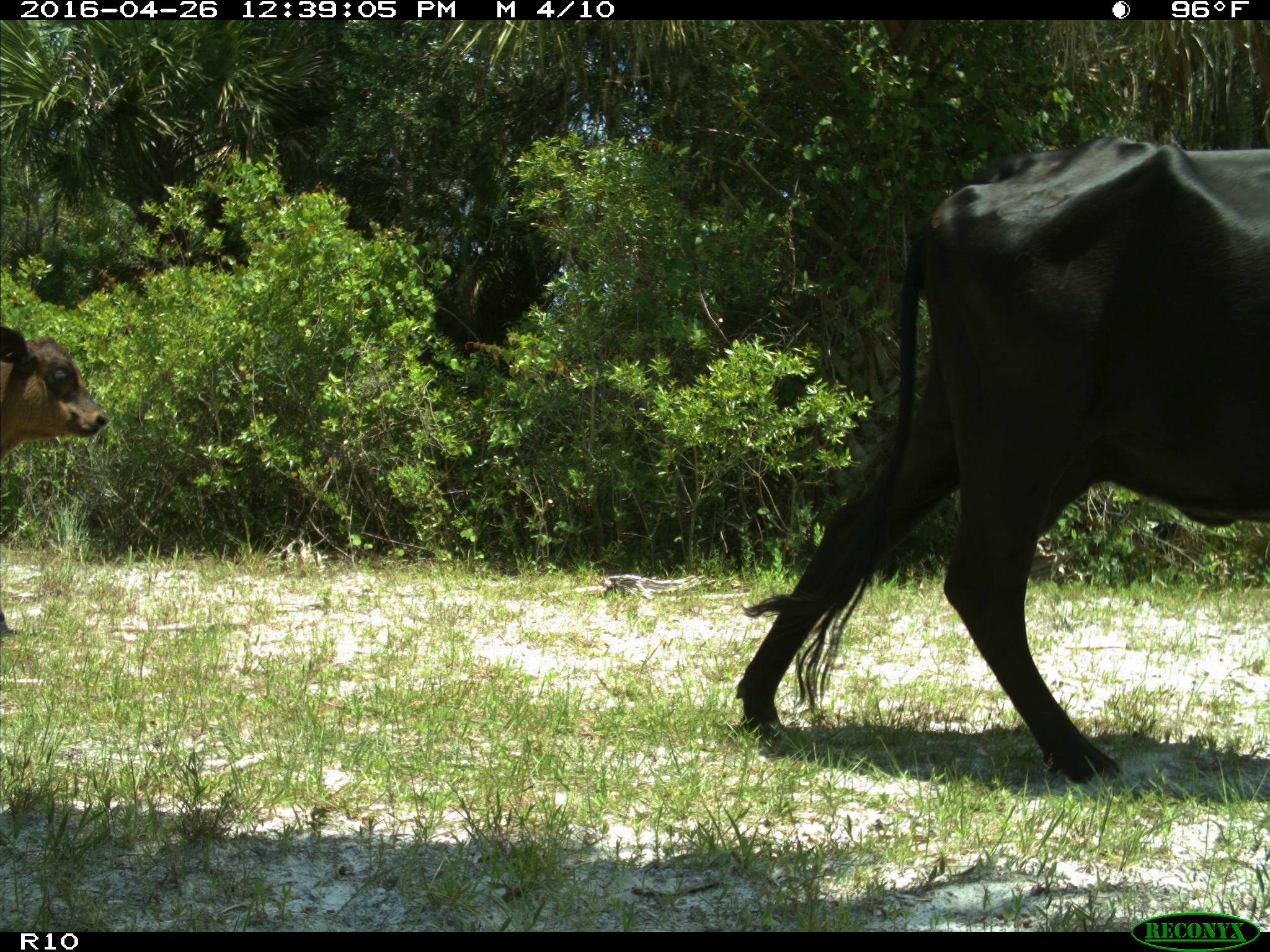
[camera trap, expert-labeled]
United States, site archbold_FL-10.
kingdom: Animalia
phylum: Chordata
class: Mammalia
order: Artiodactyla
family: Bovidae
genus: Bos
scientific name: Bos taurus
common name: domestic cow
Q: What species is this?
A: Bos taurus (domestic cow).